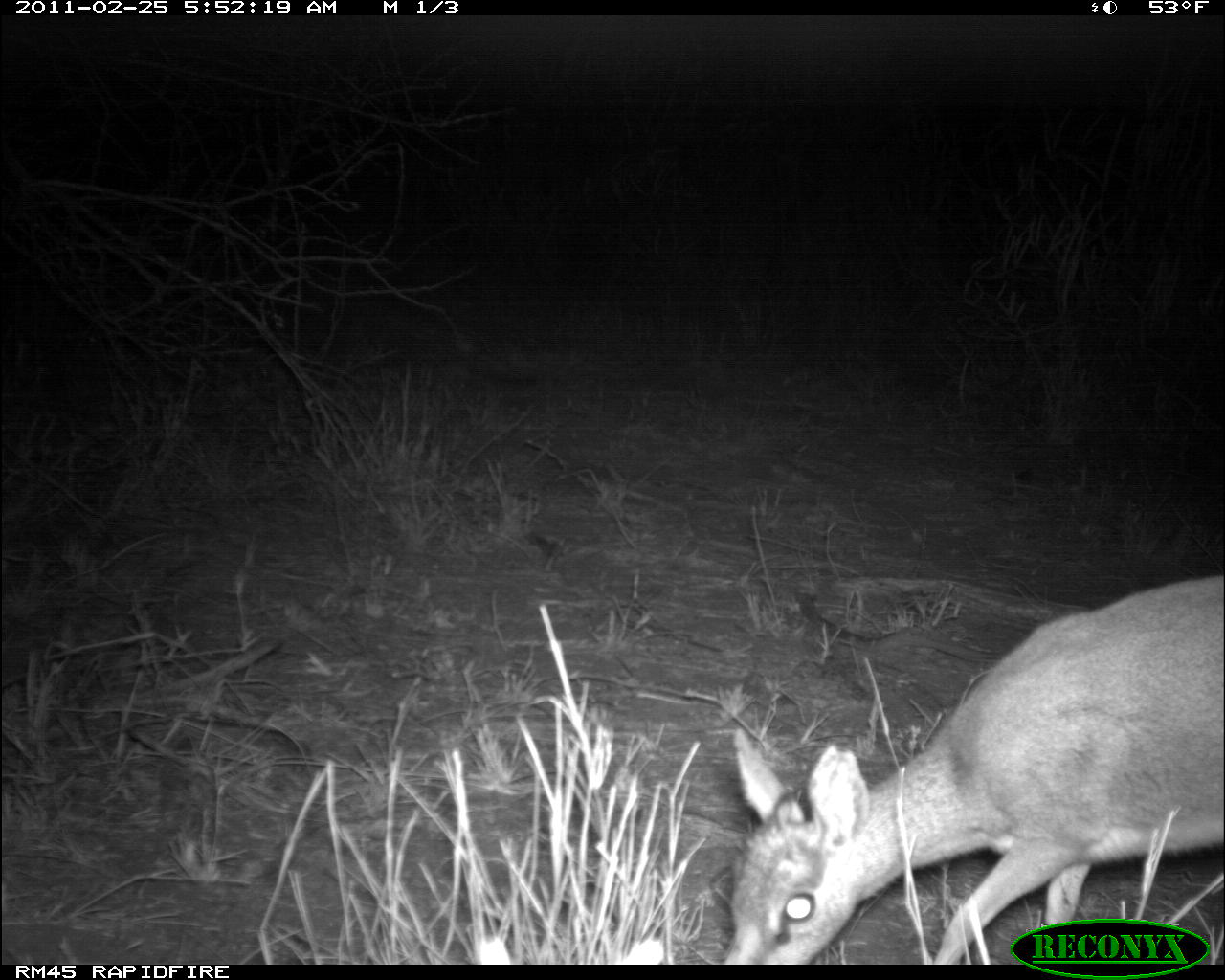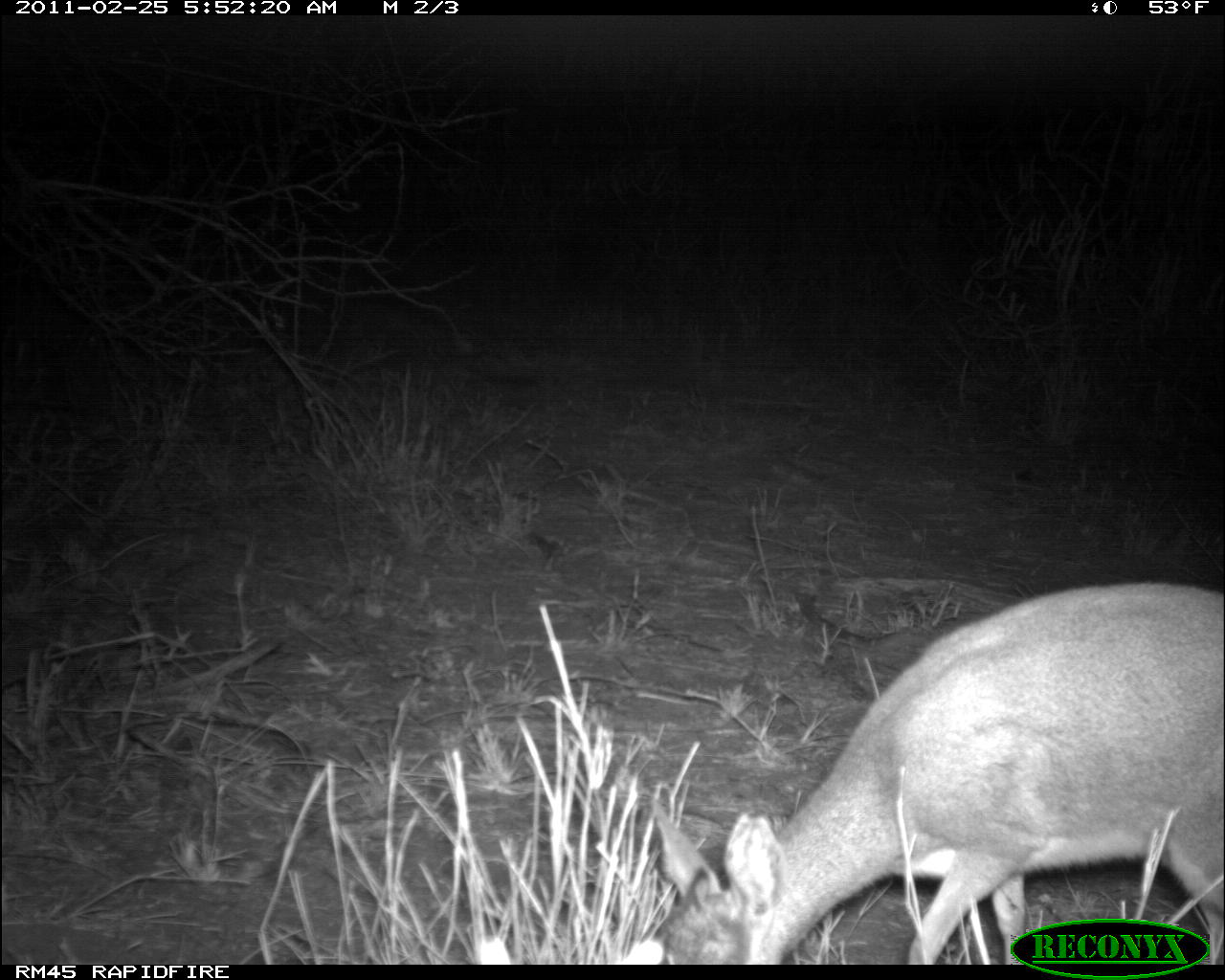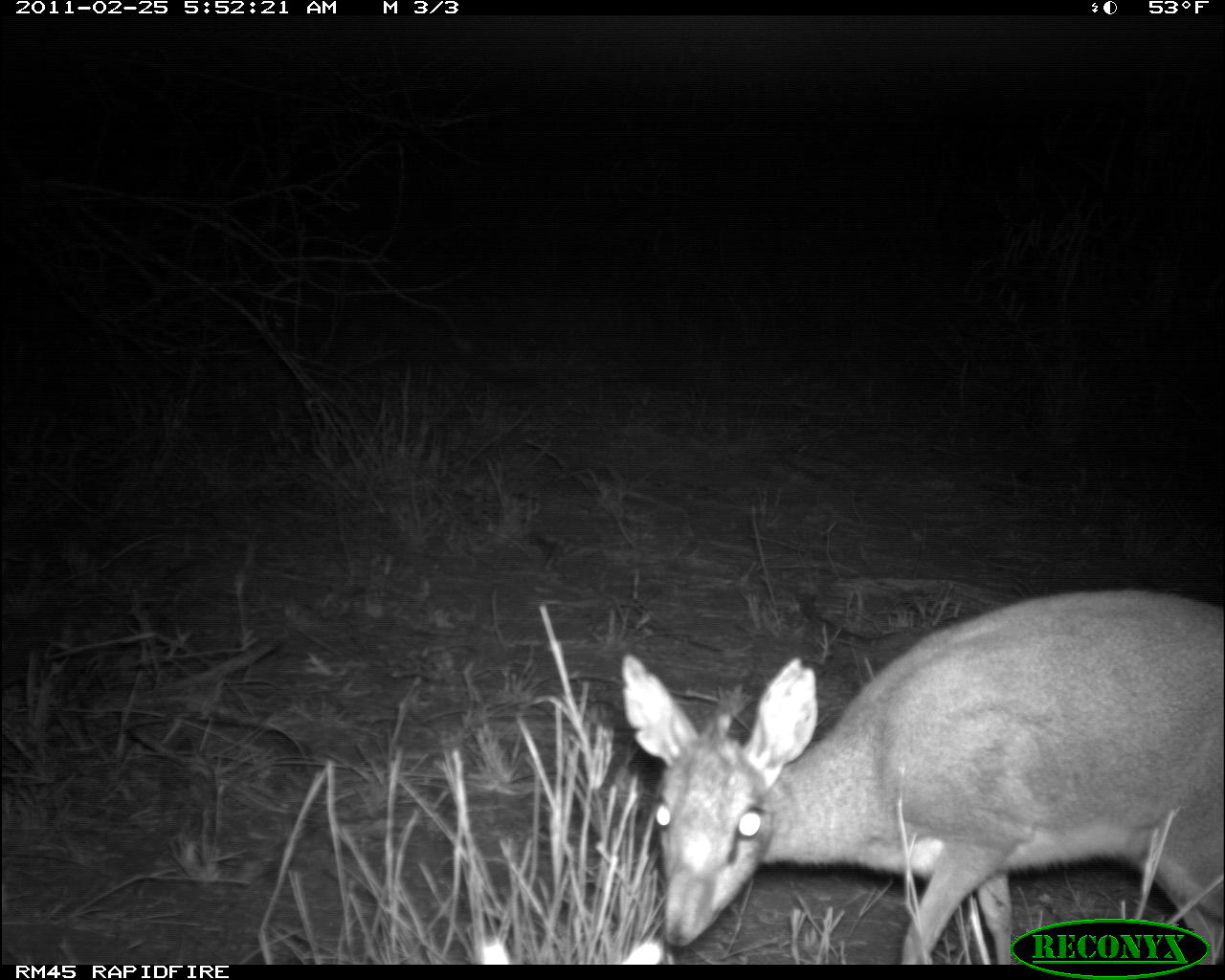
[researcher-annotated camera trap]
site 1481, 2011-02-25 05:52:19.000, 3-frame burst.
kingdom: Animalia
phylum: Chordata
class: Mammalia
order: Artiodactyla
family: Bovidae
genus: Madoqua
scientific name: Madoqua guentheri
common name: günther's dik-dik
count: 1